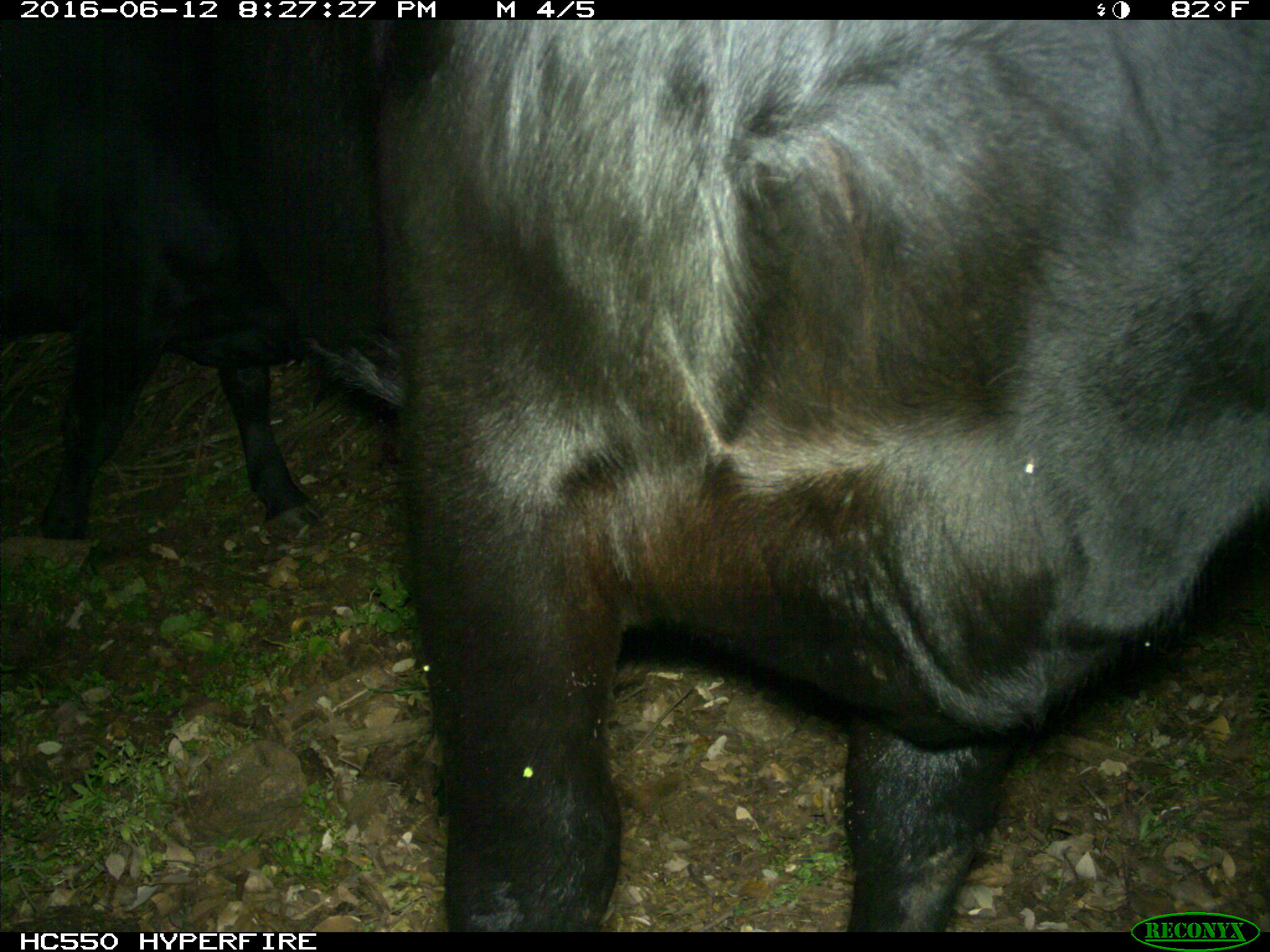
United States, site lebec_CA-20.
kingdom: Animalia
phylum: Chordata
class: Mammalia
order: Artiodactyla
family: Bovidae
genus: Bos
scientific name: Bos taurus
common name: domestic cow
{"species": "Bos taurus (domestic cow)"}